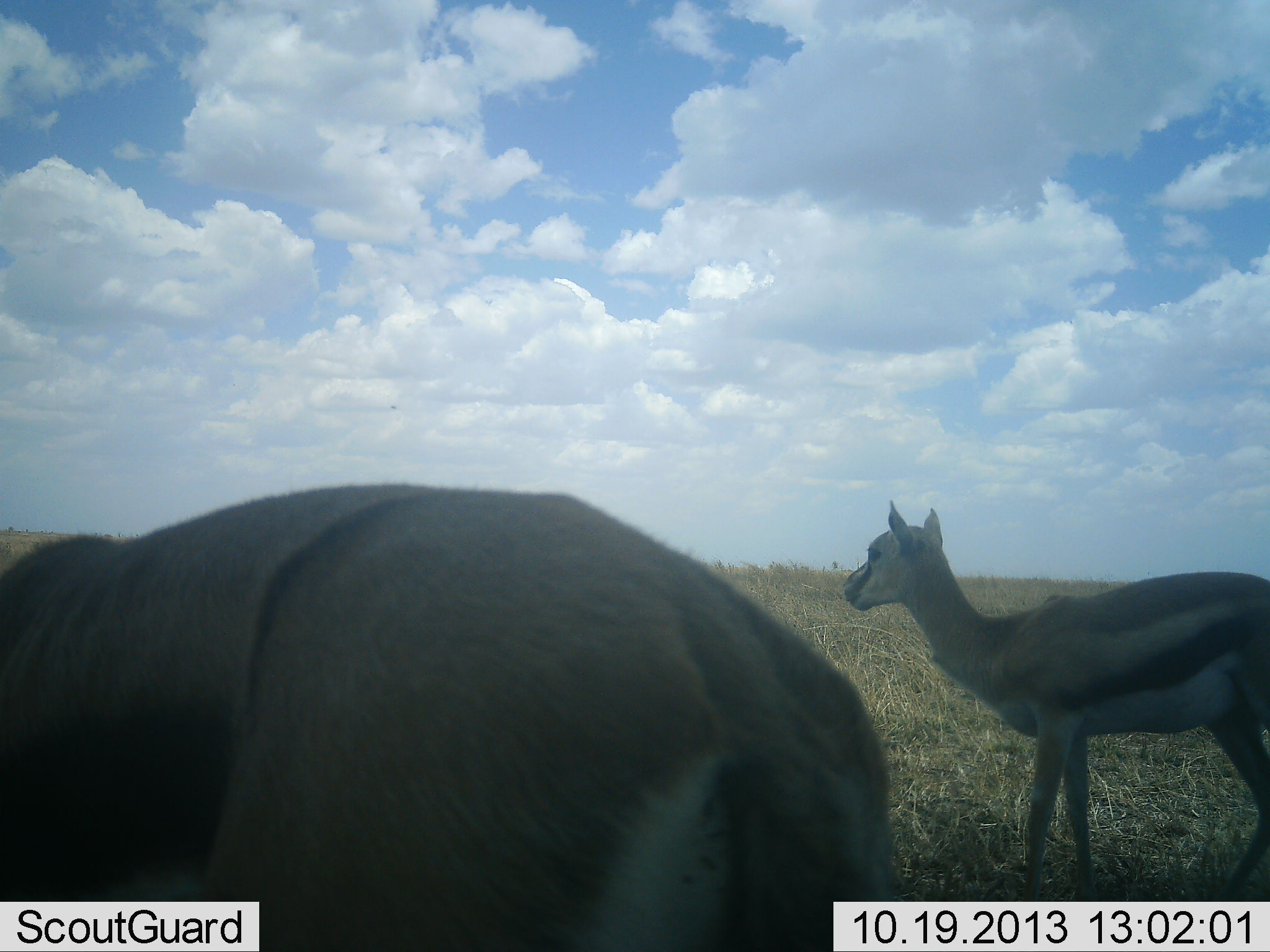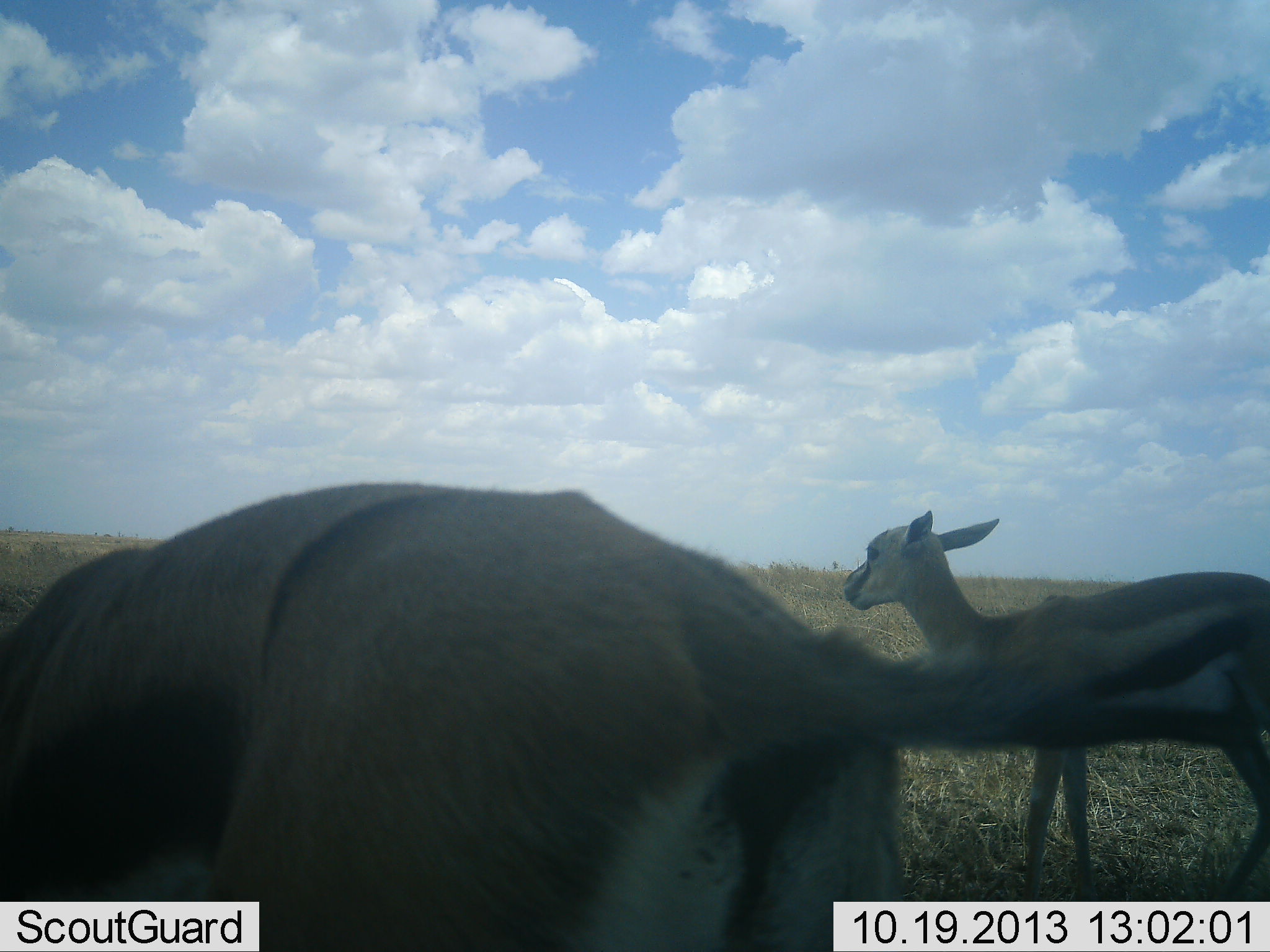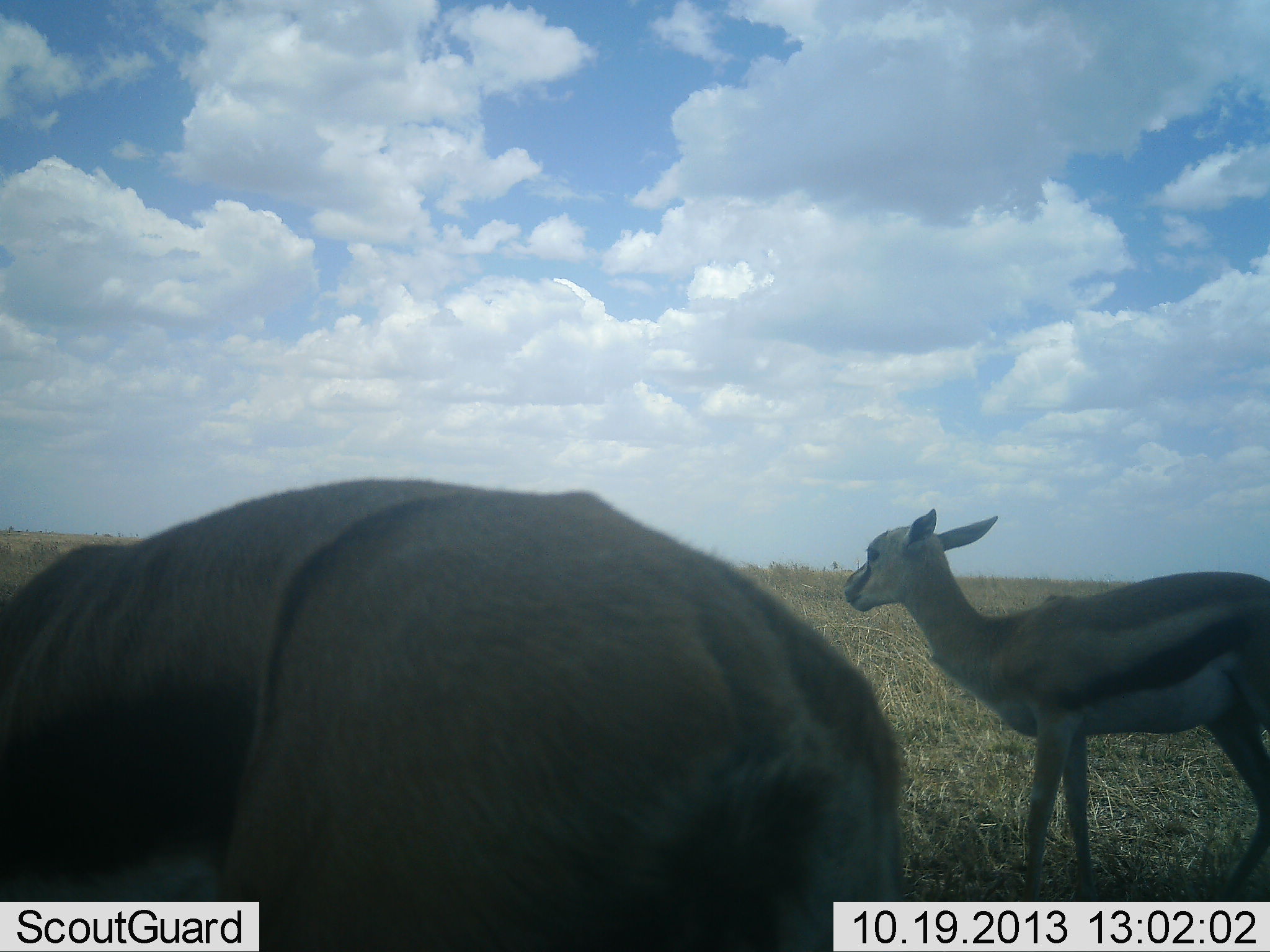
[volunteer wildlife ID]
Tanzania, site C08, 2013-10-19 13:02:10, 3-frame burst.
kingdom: Animalia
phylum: Chordata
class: Mammalia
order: Artiodactyla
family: Bovidae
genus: Eudorcas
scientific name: Eudorcas thomsonii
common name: thomson's gazelle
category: gazellethomsons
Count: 2.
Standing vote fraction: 100%.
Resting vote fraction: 0%.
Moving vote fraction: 0%.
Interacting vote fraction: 0%.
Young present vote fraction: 20%.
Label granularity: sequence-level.